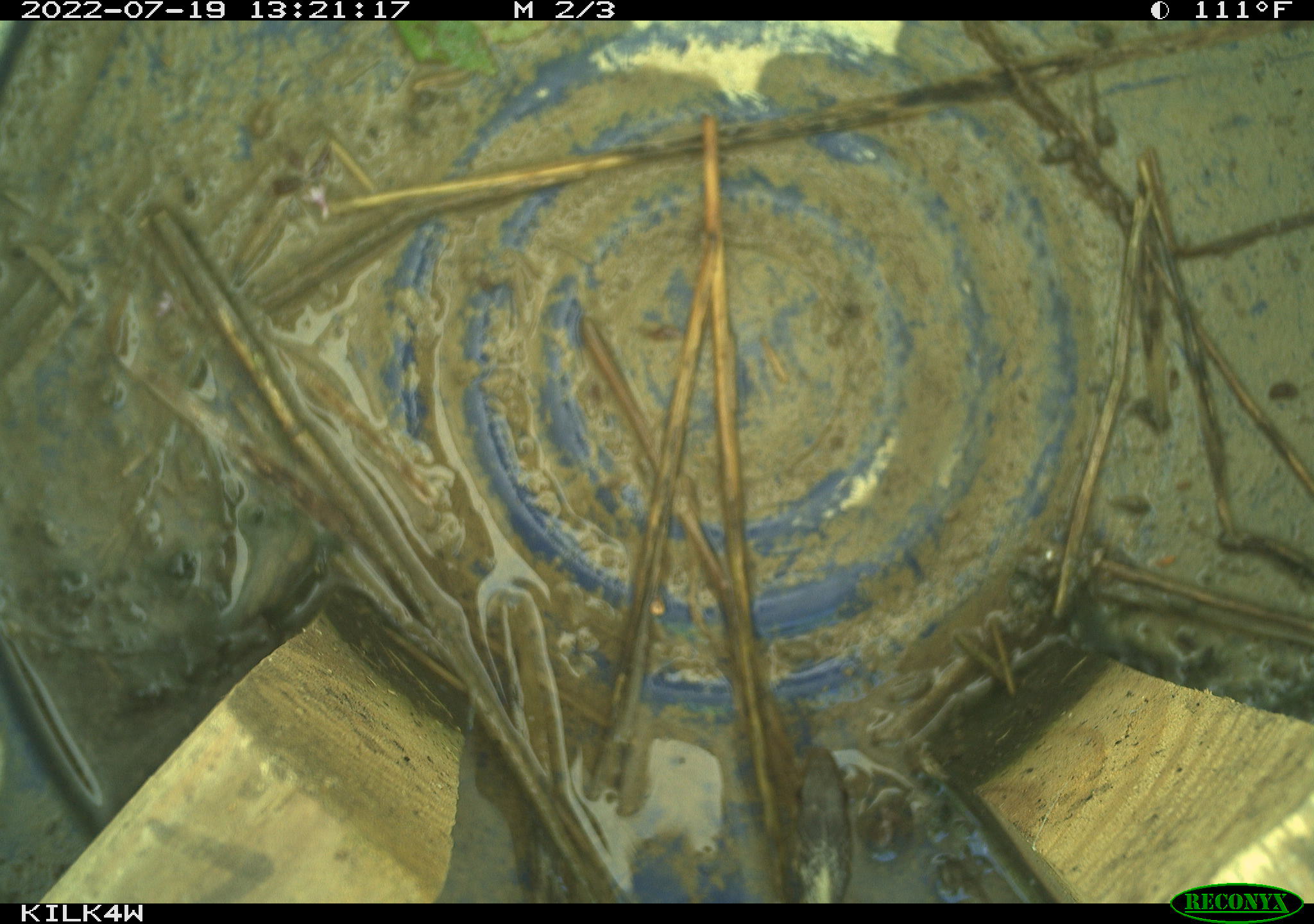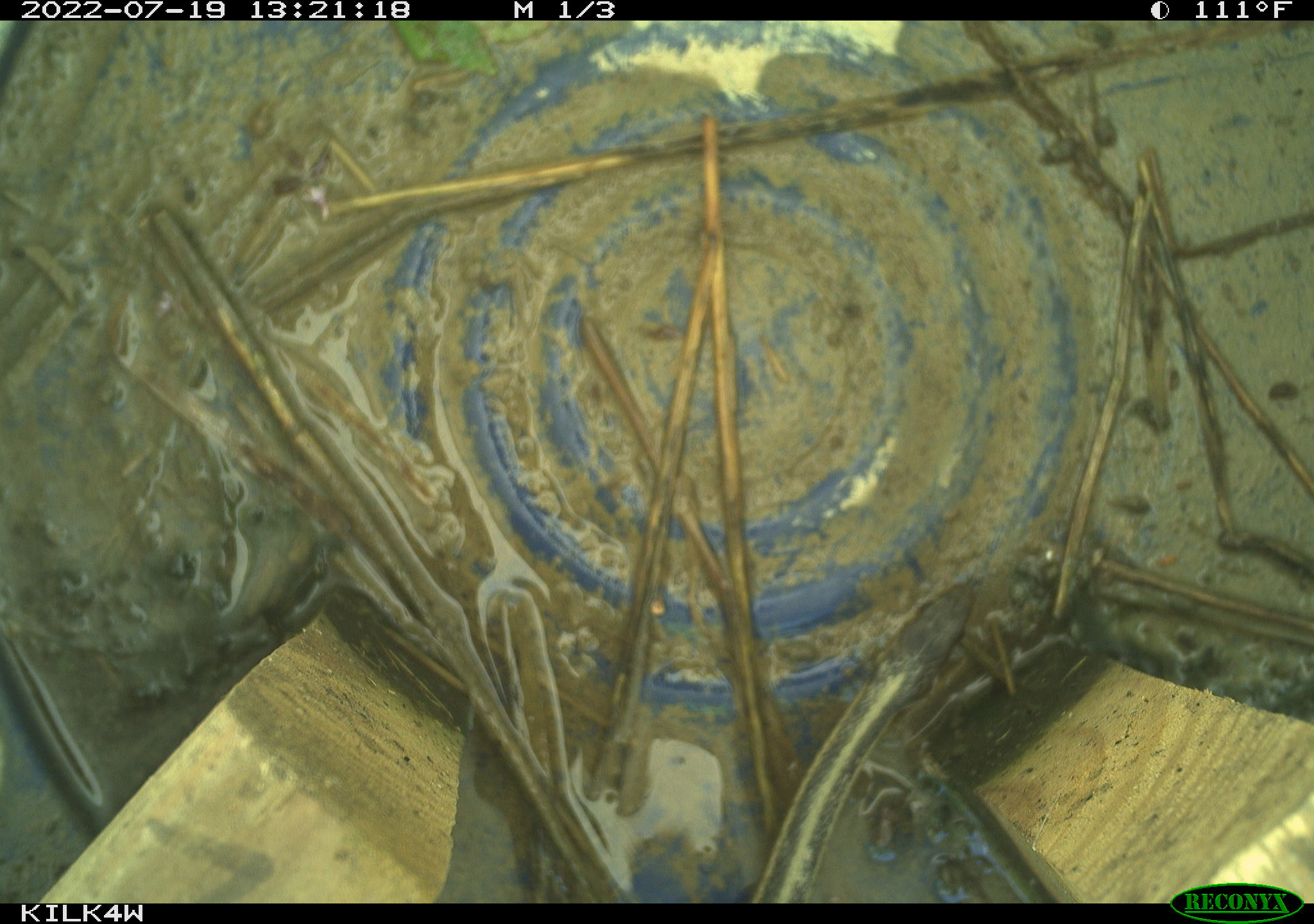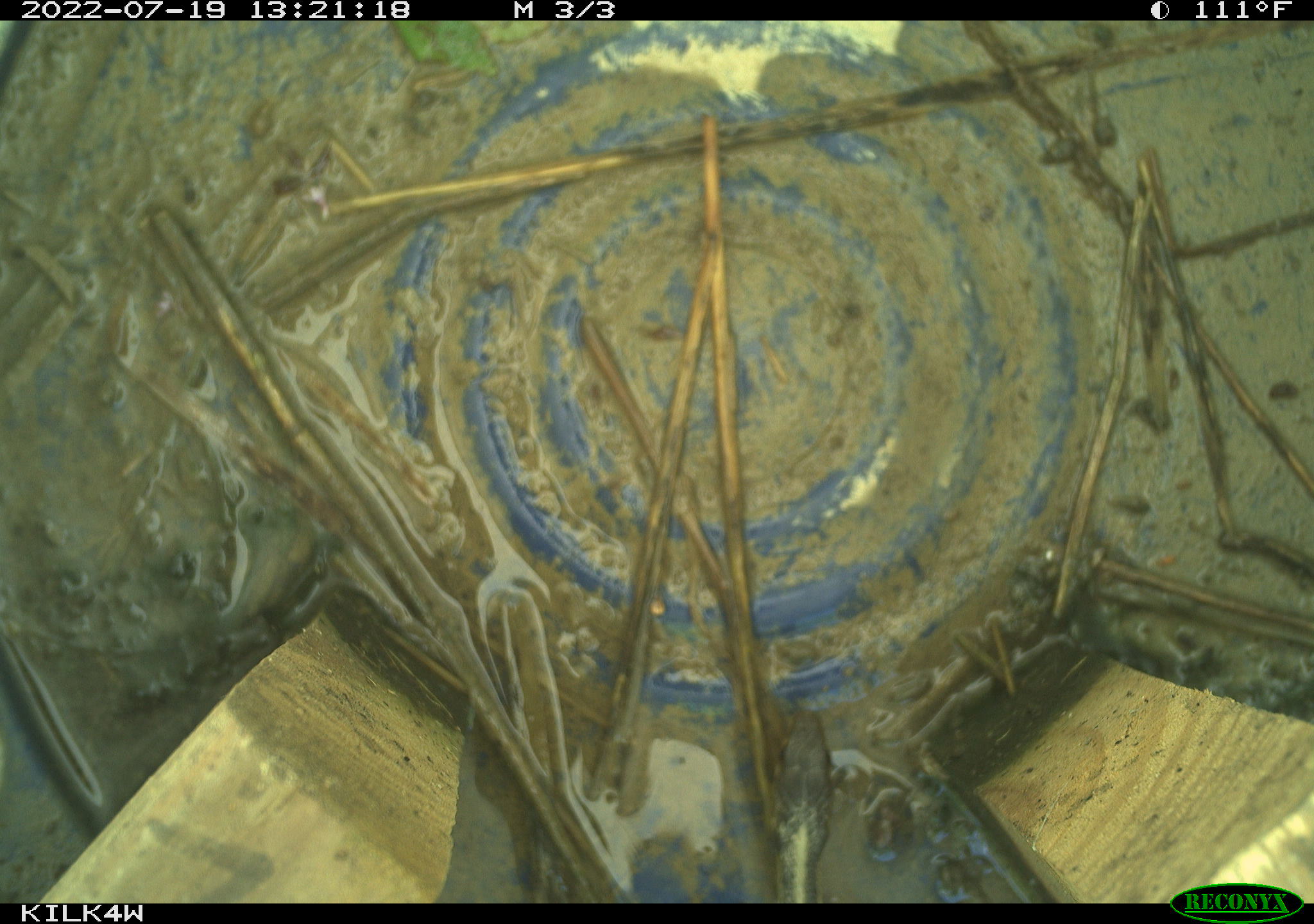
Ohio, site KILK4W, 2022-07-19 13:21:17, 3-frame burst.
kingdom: Animalia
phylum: Chordata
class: Reptilia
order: Squamata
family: Colubridae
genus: Thamnophis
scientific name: Thamnophis sirtalis sirtalis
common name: eastern gartersnake